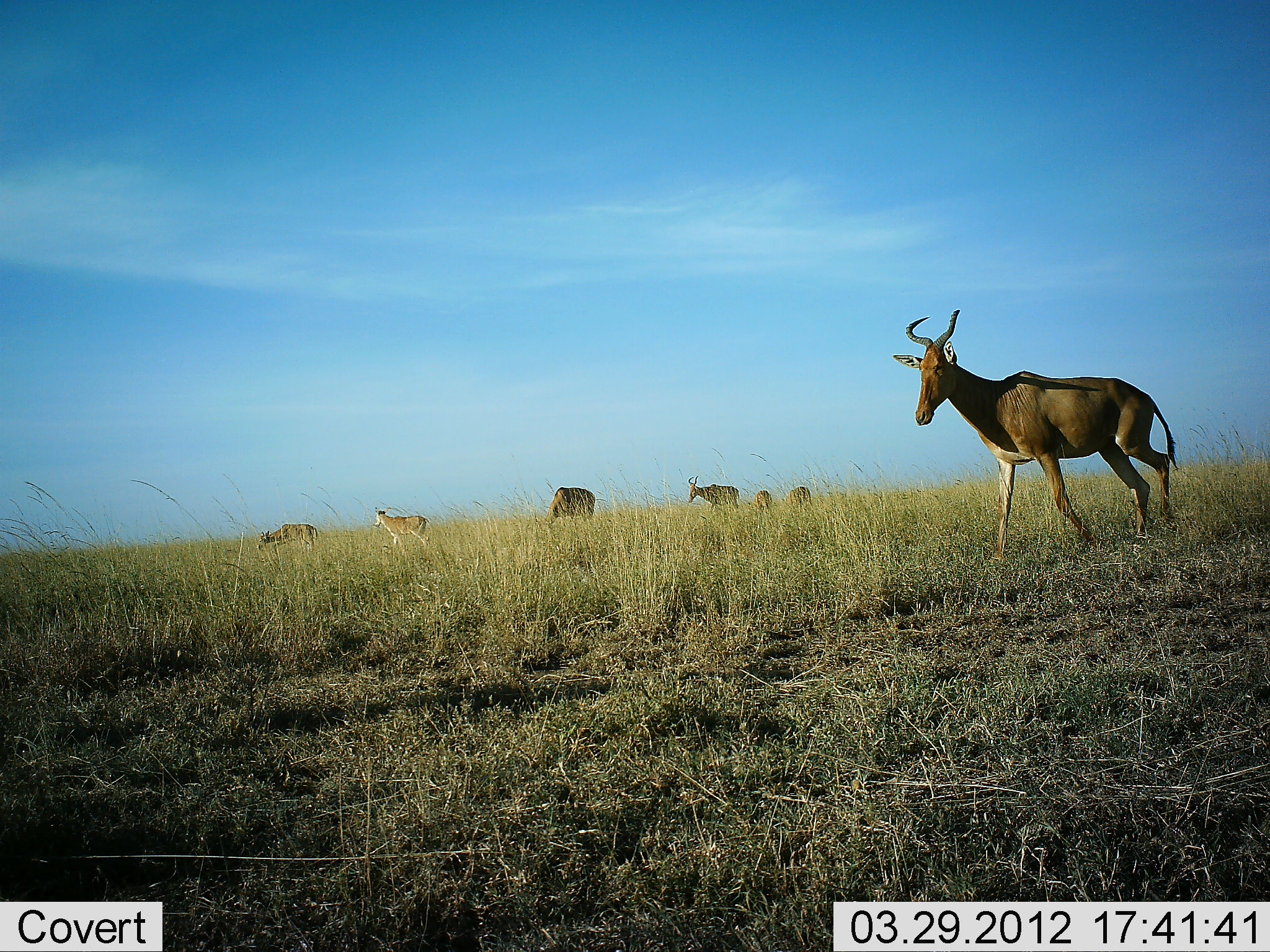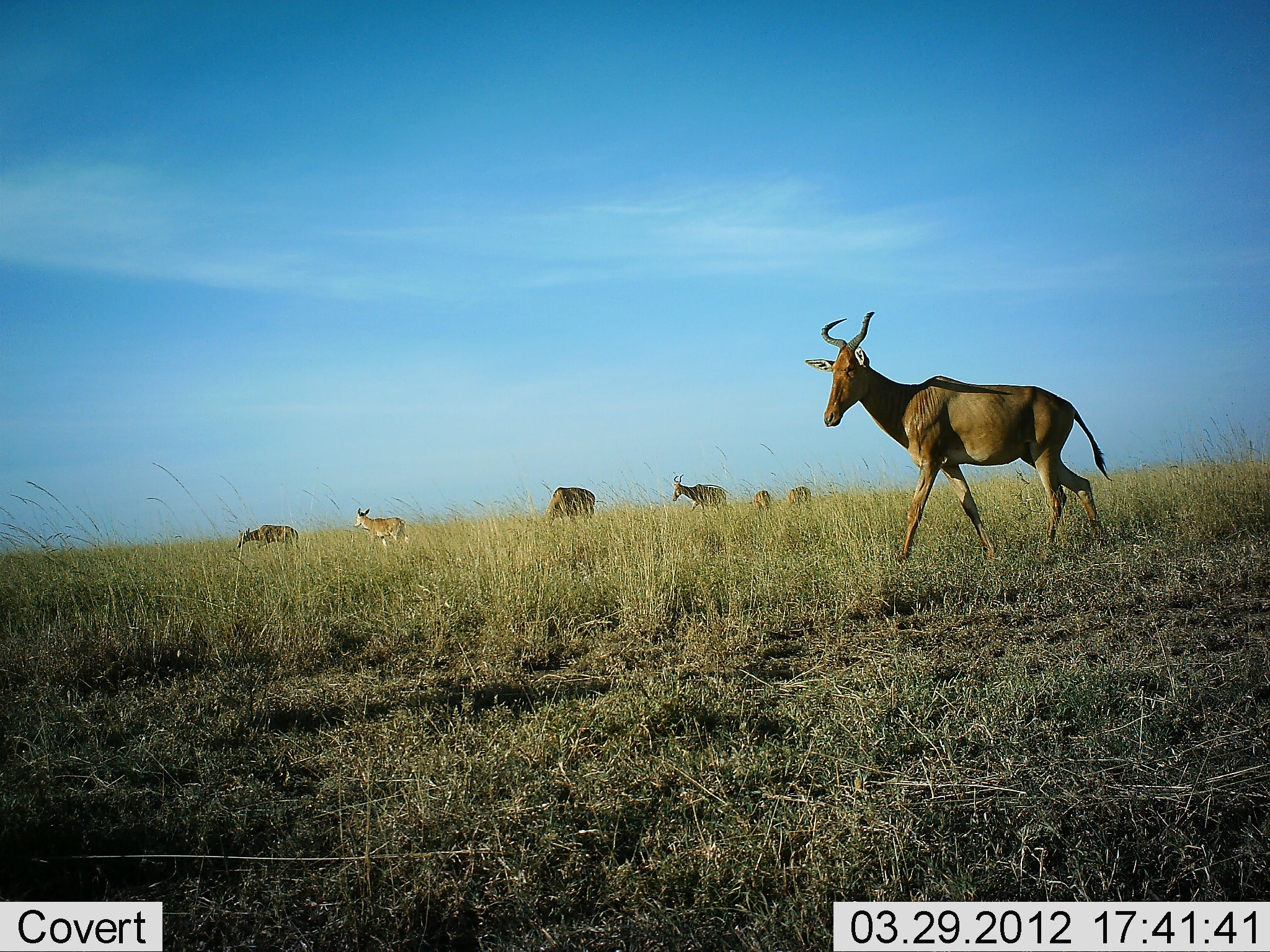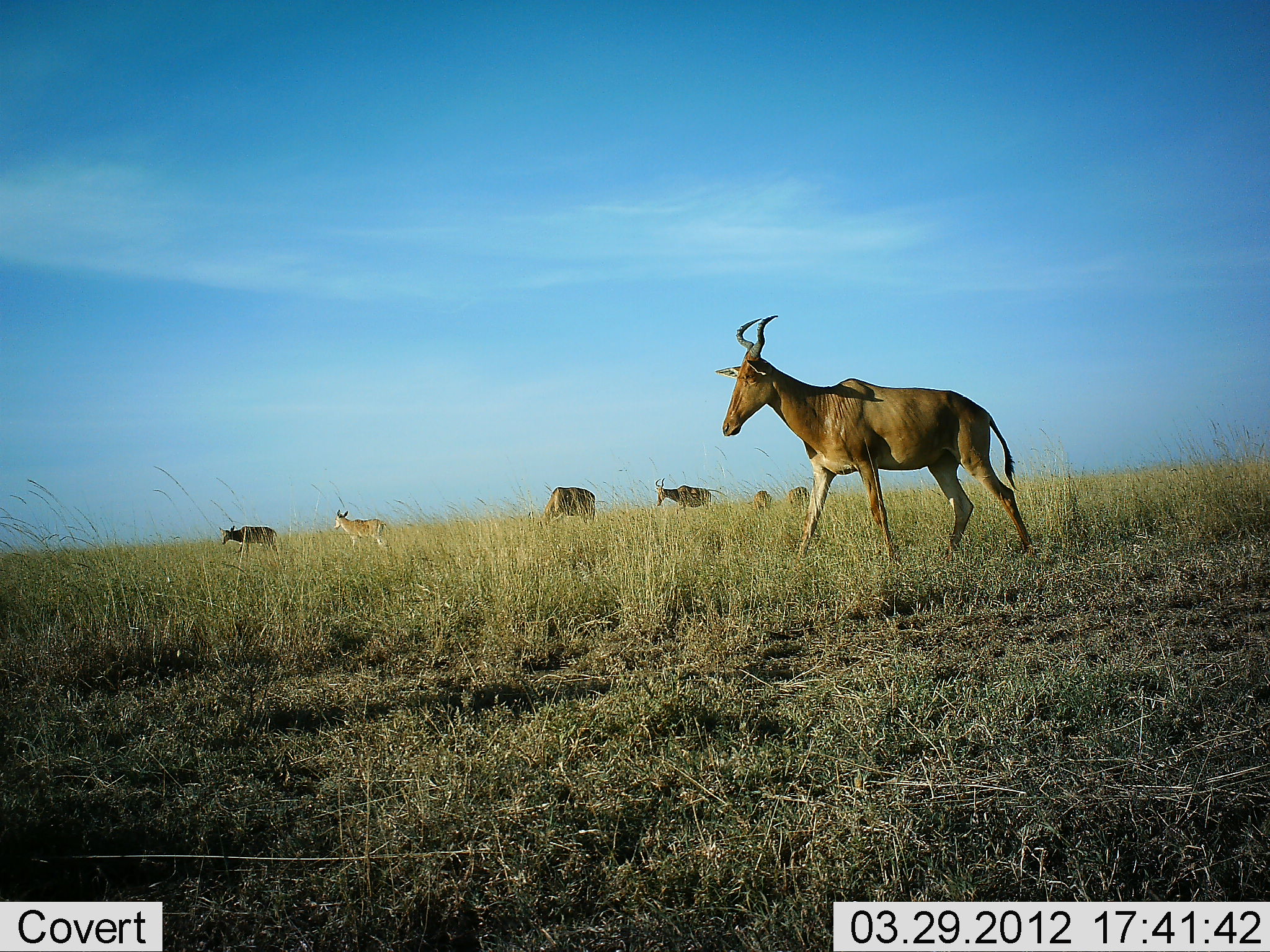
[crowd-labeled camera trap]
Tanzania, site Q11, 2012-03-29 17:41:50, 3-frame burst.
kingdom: Animalia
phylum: Chordata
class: Mammalia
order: Artiodactyla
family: Bovidae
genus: Alcelaphus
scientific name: Alcelaphus buselaphus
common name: hartebeest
Hartebeest (Alcelaphus buselaphus), count 7. Behavior (volunteer vote fractions): standing 25%, resting 0%, moving 100%, interacting 0%. Young present (vote fraction): 33%. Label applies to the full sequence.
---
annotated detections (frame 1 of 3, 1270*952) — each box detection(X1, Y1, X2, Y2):
animal: detection(893, 309, 1178, 561); detection(370, 507, 427, 547); detection(257, 523, 320, 554); detection(549, 486, 599, 525); detection(686, 477, 742, 510)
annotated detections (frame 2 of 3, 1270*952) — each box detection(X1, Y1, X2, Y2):
animal: detection(805, 312, 1114, 563); detection(673, 474, 729, 514); detection(354, 507, 410, 546); detection(543, 487, 596, 527); detection(234, 525, 298, 548); detection(786, 485, 815, 506); detection(752, 490, 773, 511)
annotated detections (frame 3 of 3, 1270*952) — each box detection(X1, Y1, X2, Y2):
animal: detection(716, 313, 1037, 558); detection(539, 486, 598, 527); detection(334, 509, 390, 549); detection(651, 479, 713, 512); detection(219, 525, 281, 555); detection(787, 484, 811, 506); detection(754, 488, 772, 511)